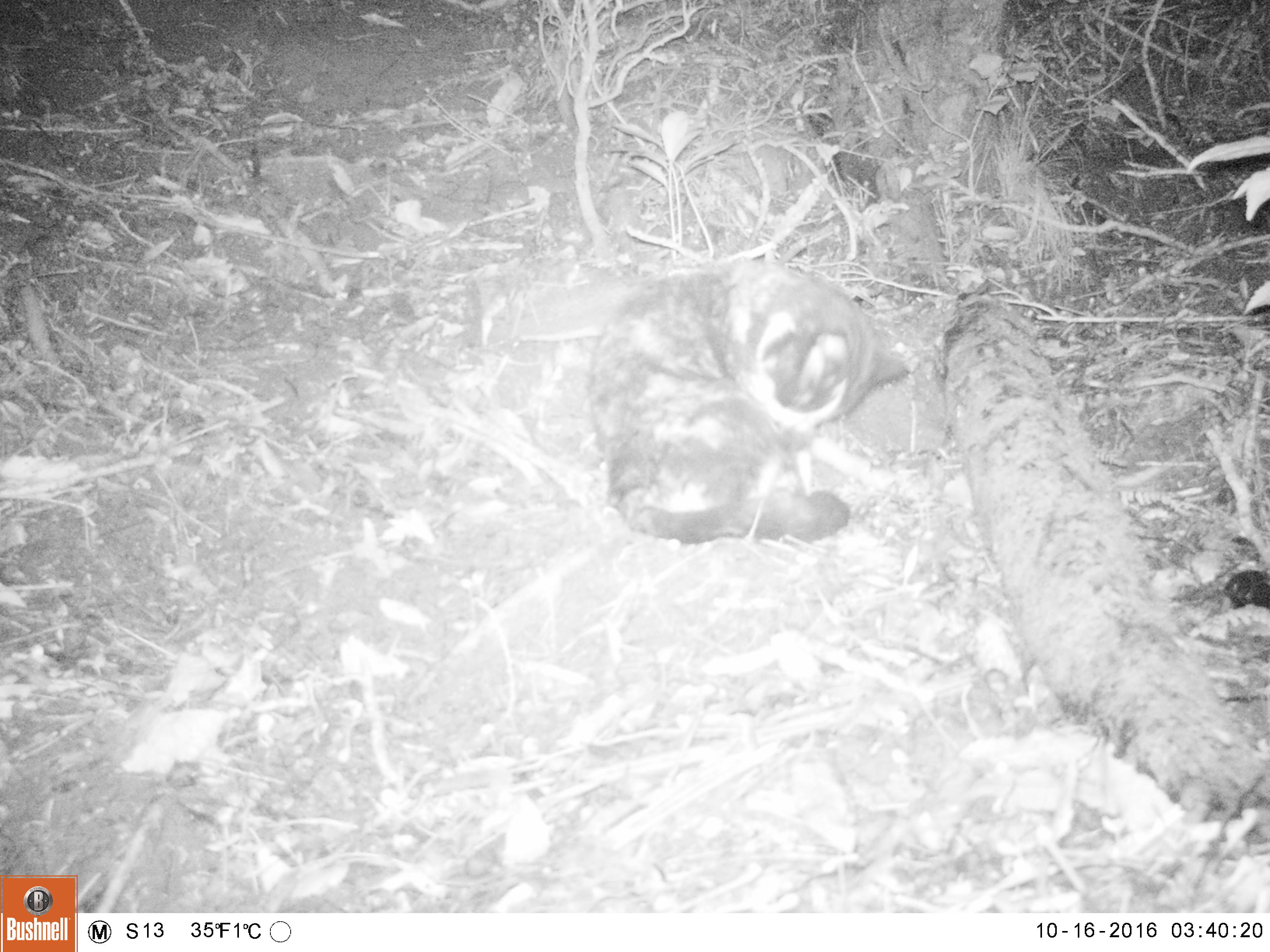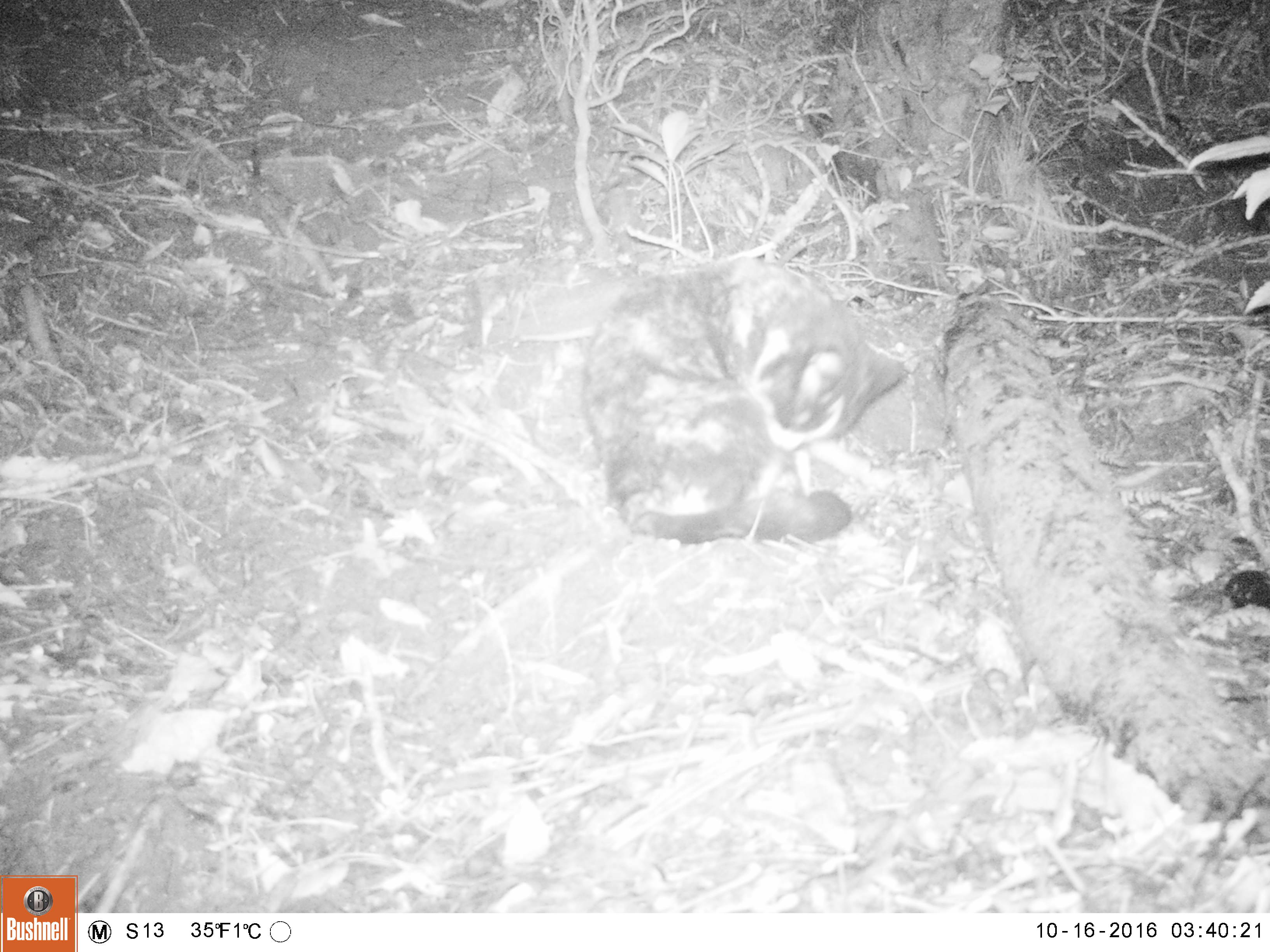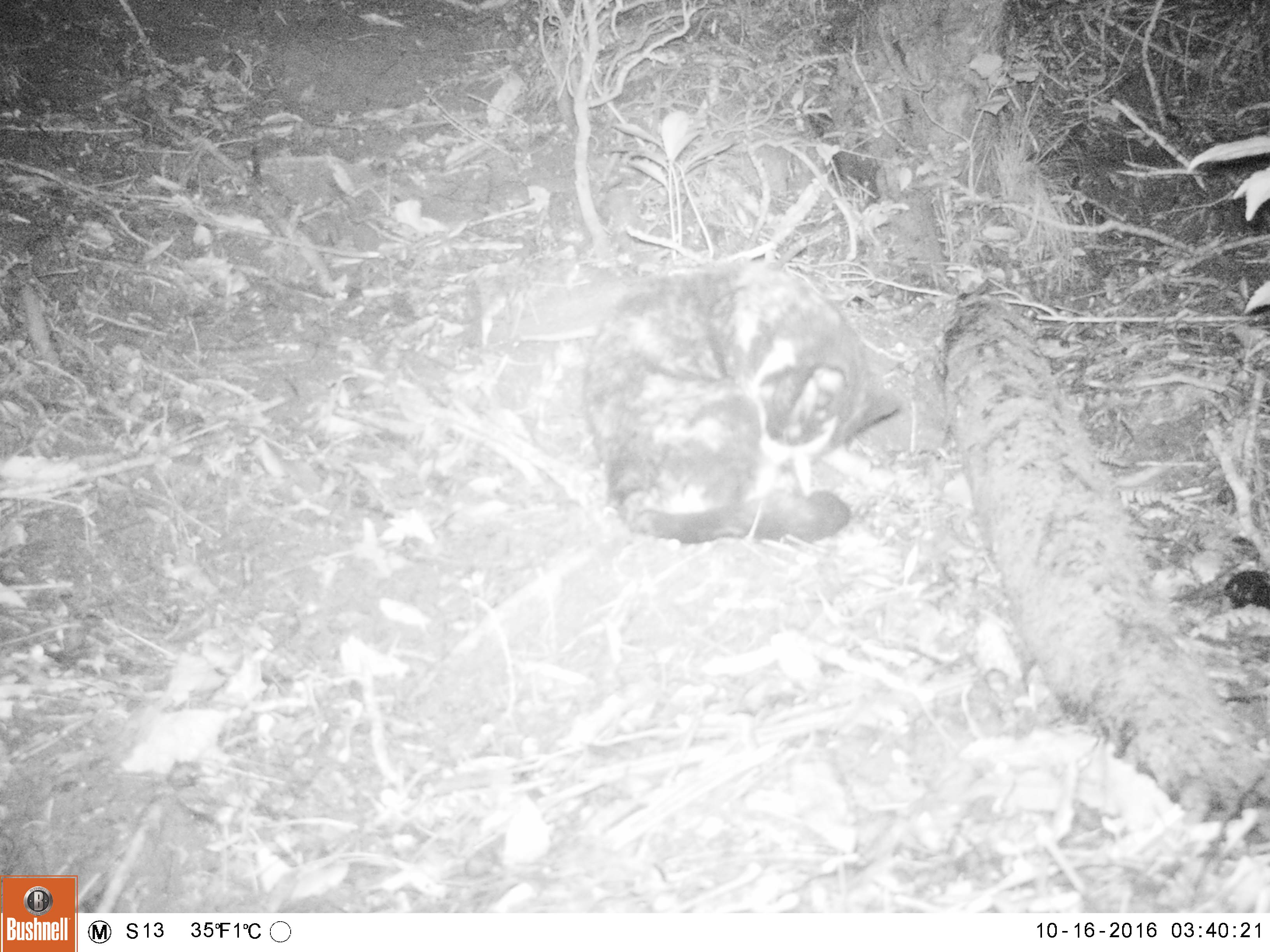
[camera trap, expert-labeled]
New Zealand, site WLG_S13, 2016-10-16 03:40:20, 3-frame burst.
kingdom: Animalia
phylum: Chordata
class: Mammalia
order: Carnivora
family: Felidae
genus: Felis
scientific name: Felis catus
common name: domestic cat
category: cat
Cat (domestic cat) (Felis catus).